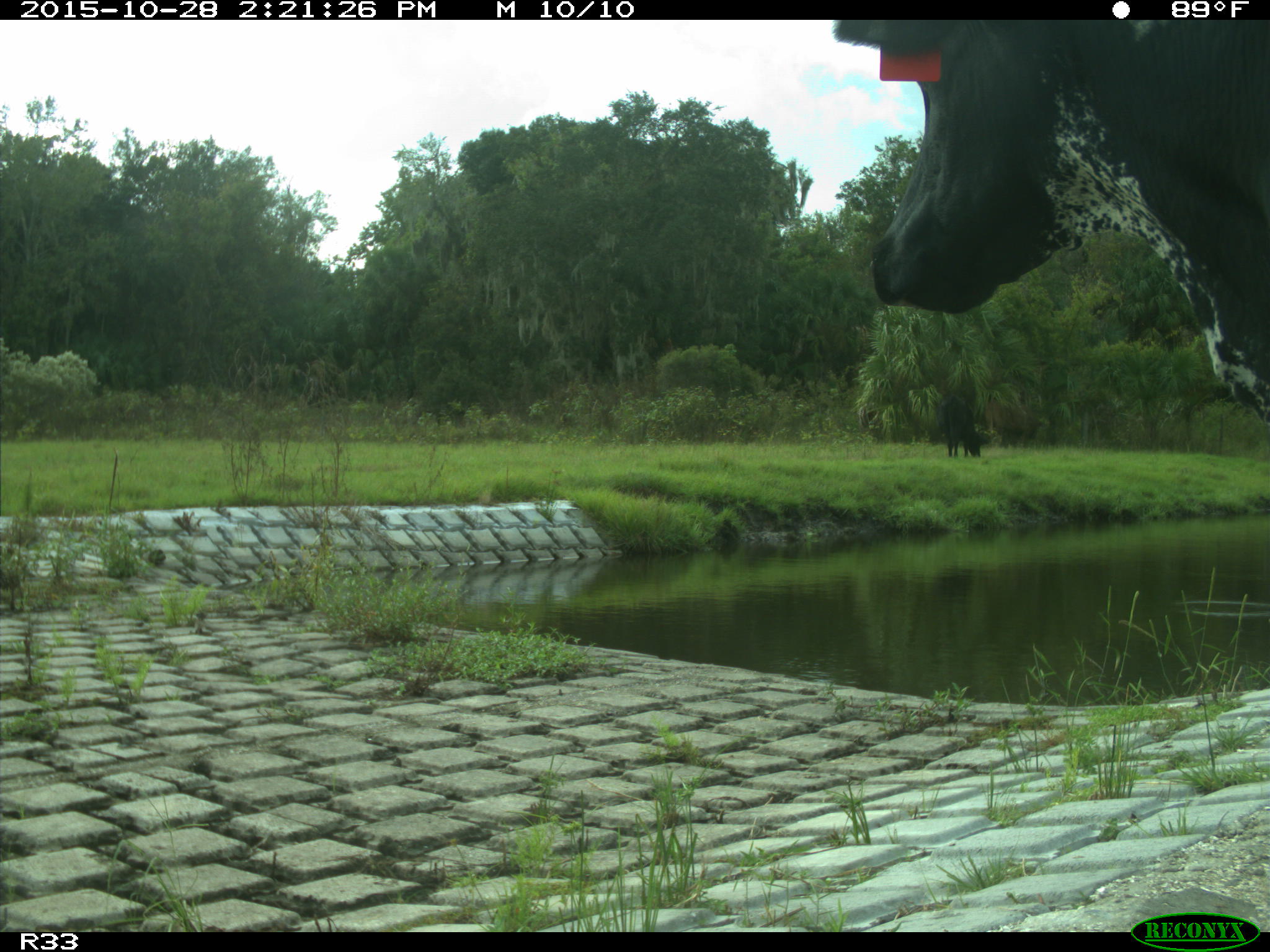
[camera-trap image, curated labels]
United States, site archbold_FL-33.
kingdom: Animalia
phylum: Chordata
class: Mammalia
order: Artiodactyla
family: Bovidae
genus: Bos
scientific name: Bos taurus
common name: domestic cow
Bos taurus (domestic cow).